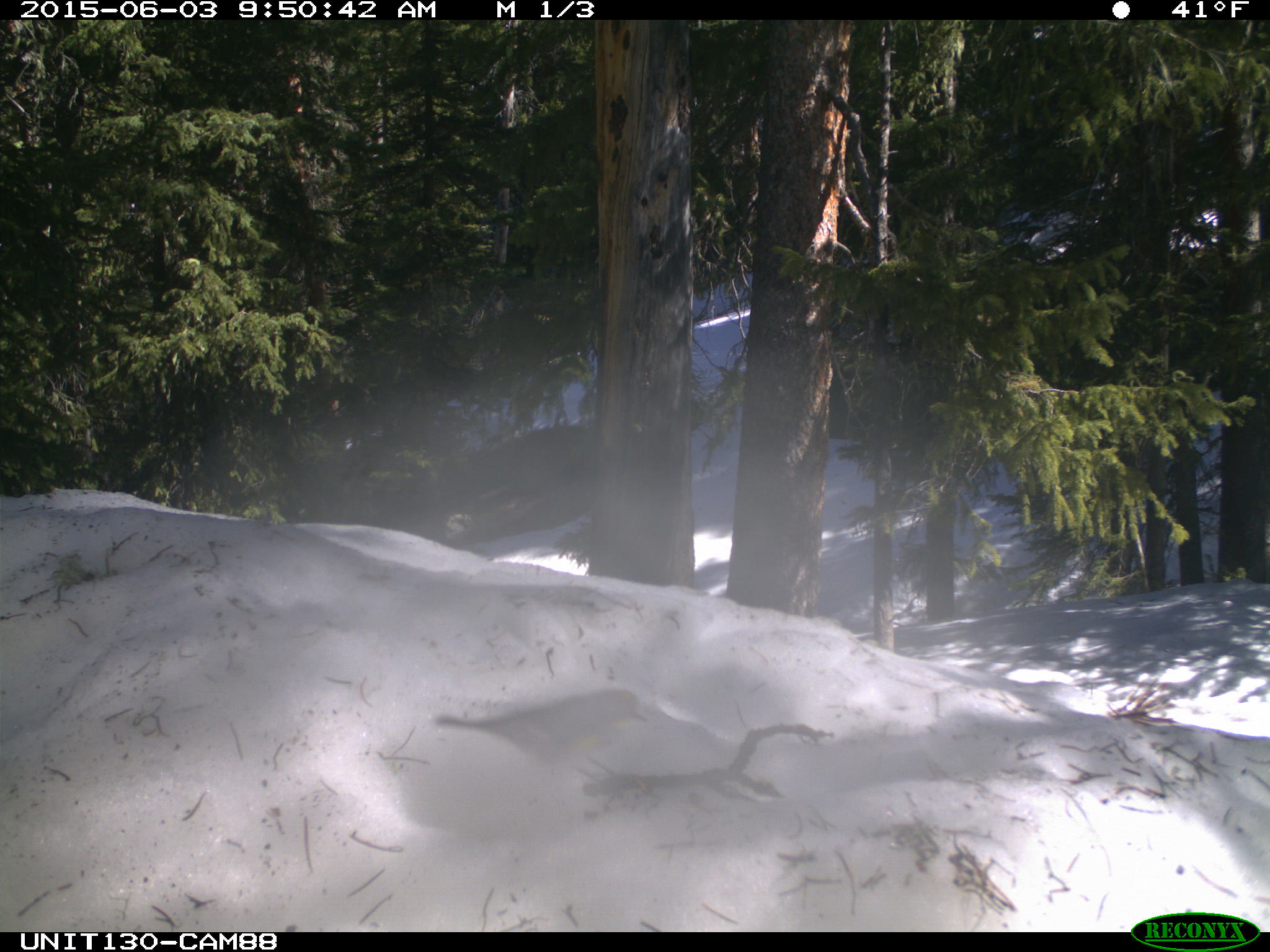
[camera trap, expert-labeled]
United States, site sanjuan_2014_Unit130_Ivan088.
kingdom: Animalia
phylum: Chordata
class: Aves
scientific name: Aves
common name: birds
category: unidentified bird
Unidentified bird (birds) (Aves).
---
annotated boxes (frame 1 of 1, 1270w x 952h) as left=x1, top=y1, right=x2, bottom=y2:
animal: left=435, top=688, right=651, bottom=782